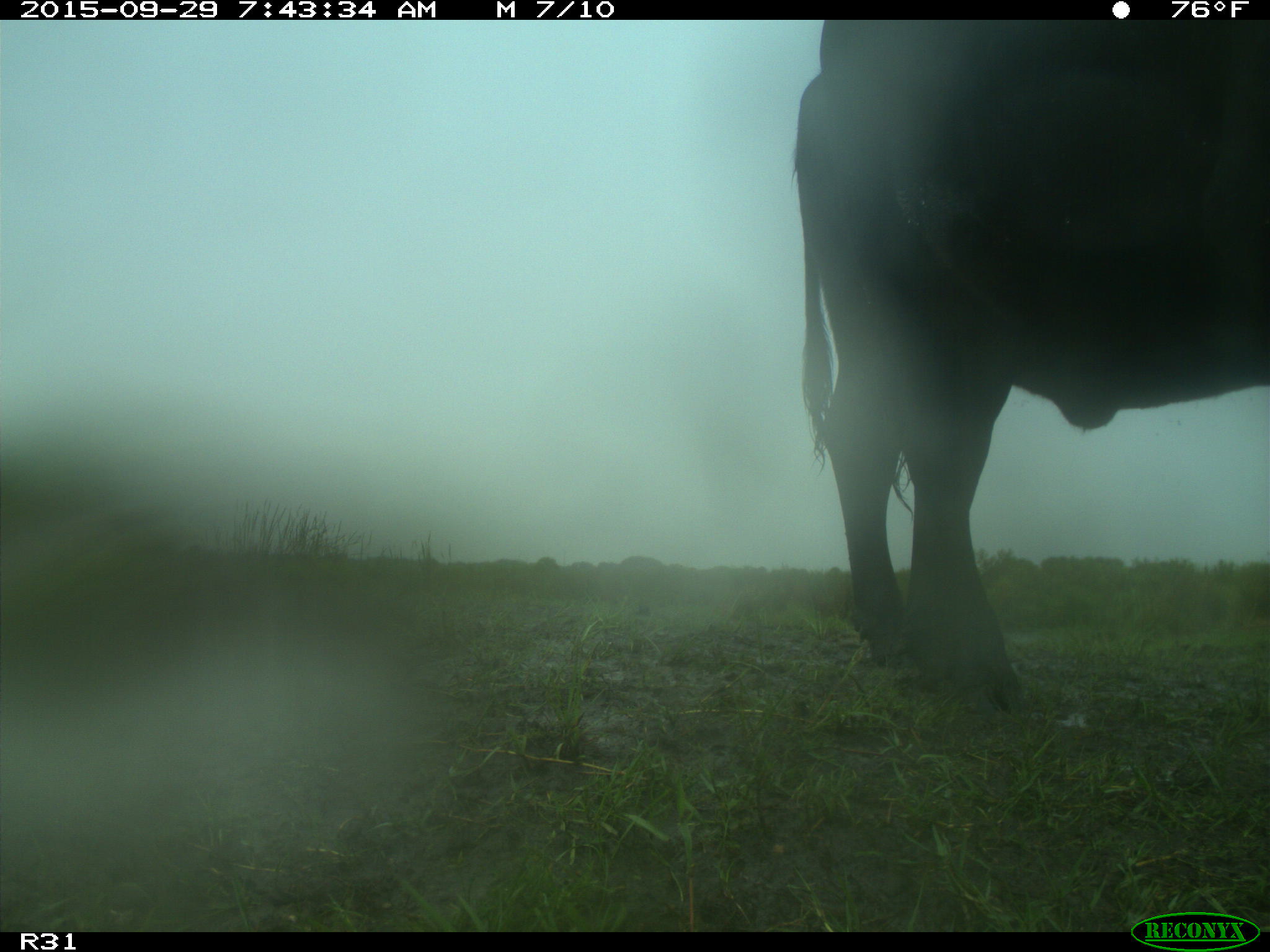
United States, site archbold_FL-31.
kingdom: Animalia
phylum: Chordata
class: Mammalia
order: Artiodactyla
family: Bovidae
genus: Bos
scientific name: Bos taurus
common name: domestic cow